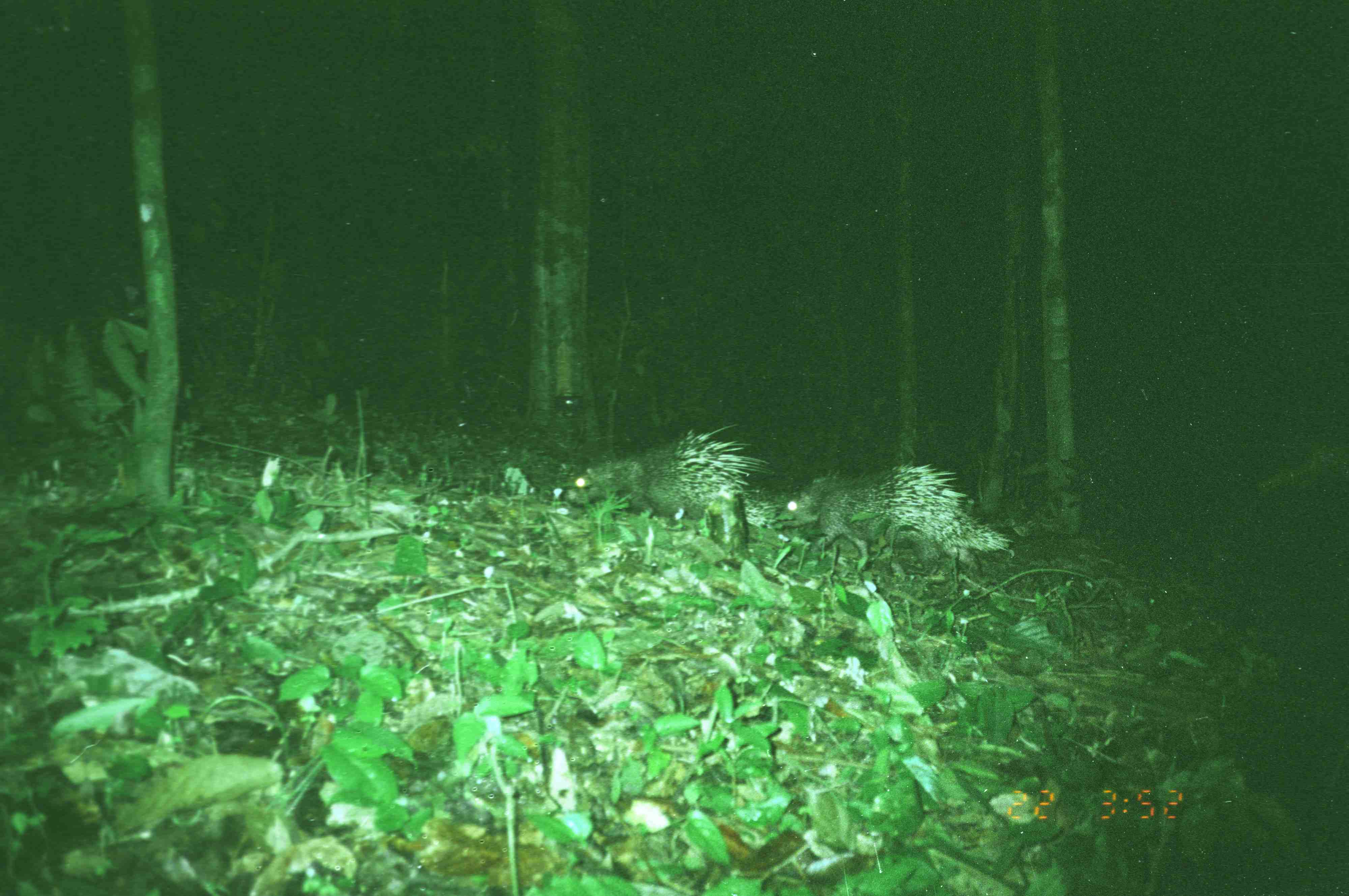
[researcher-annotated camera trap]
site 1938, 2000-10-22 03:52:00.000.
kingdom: Animalia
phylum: Chordata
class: Mammalia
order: Rodentia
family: Hystricidae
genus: Hystrix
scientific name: Hystrix brachyura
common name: east asian porcupine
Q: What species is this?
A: Hystrix brachyura (east asian porcupine).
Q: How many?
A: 2.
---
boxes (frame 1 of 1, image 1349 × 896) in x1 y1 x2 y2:
hystrix brachyura: 770 463 1016 575; 558 422 781 529